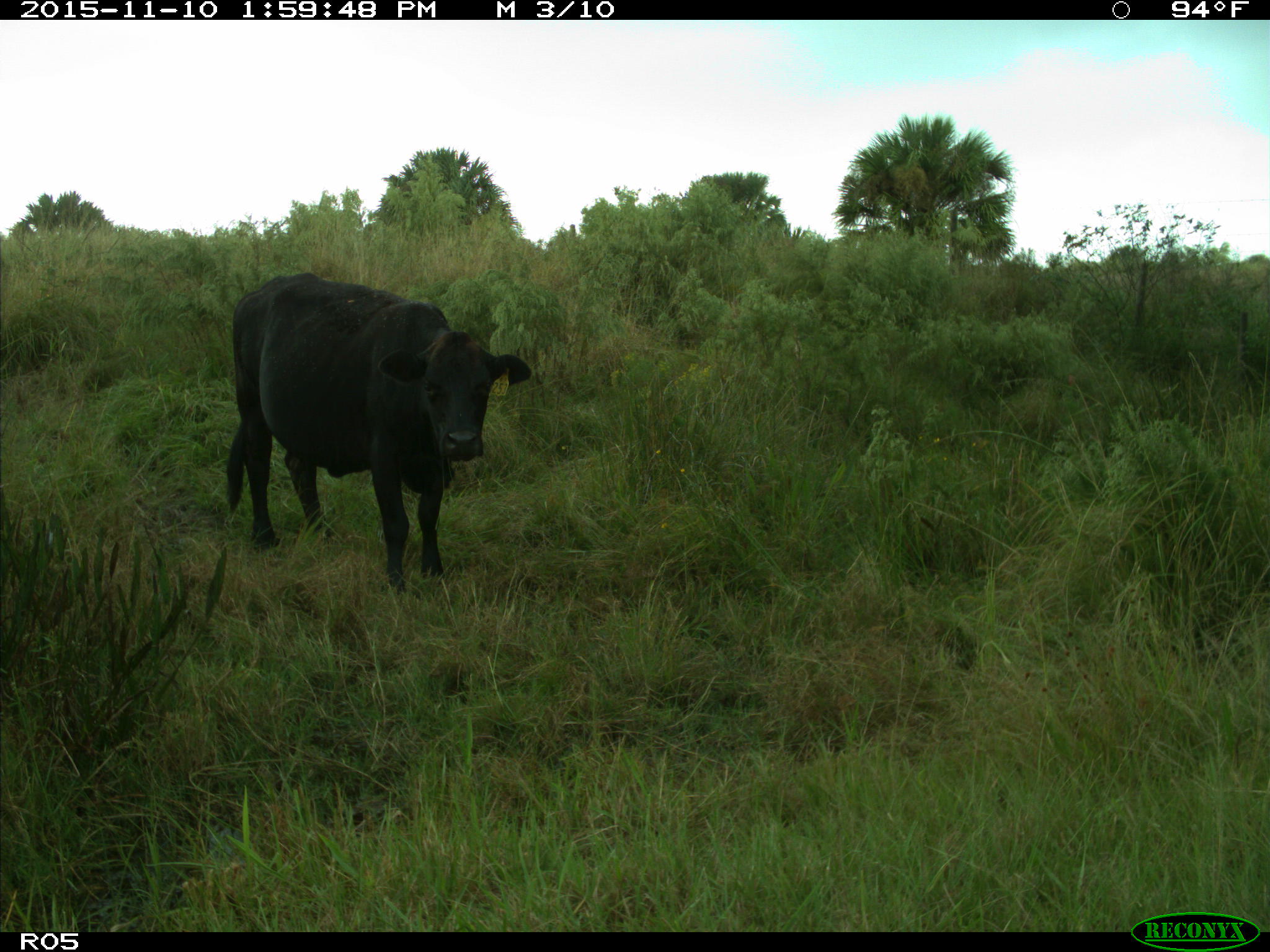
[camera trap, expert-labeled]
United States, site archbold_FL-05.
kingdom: Animalia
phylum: Chordata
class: Mammalia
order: Artiodactyla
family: Bovidae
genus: Bos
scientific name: Bos taurus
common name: domestic cow